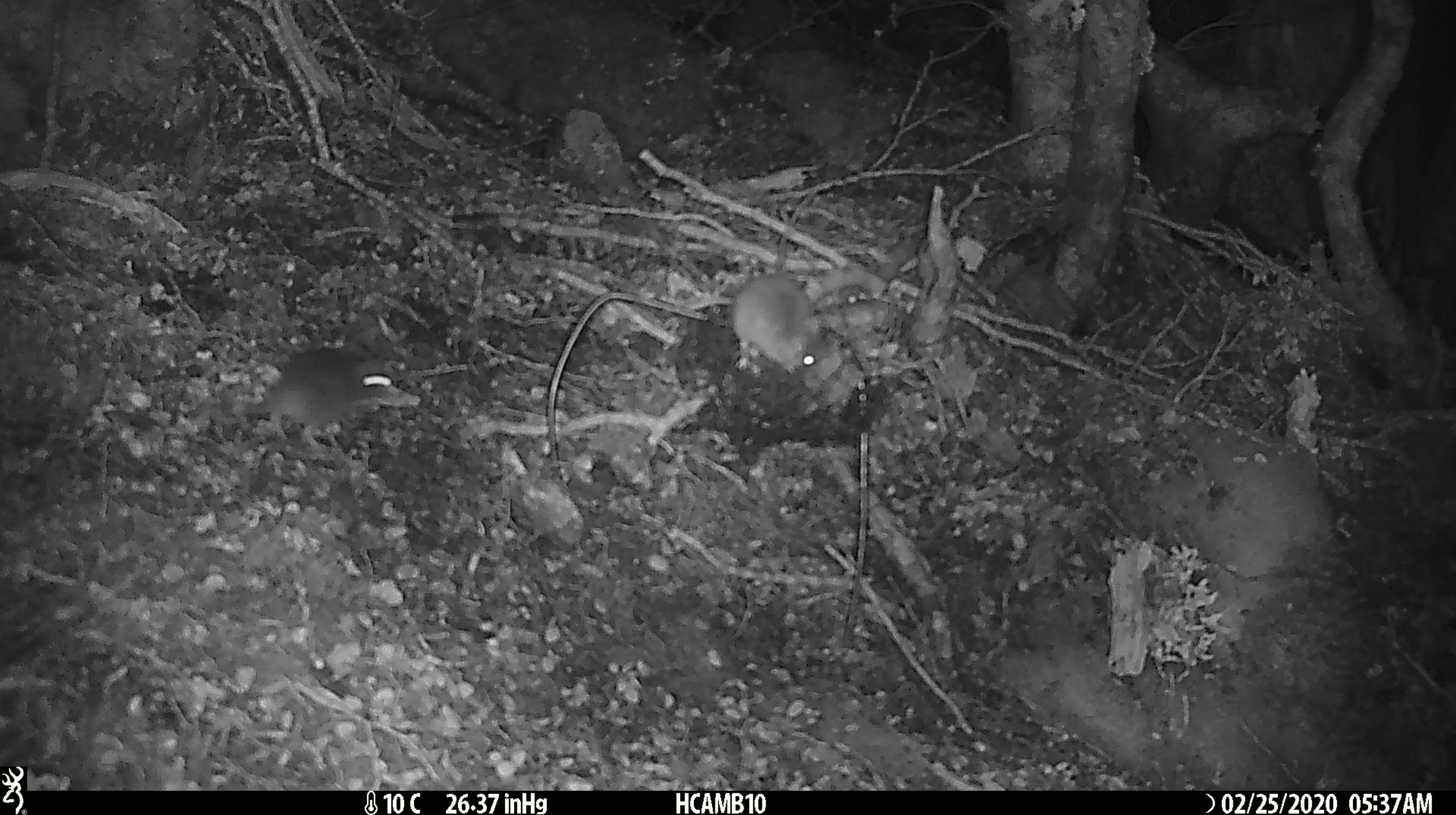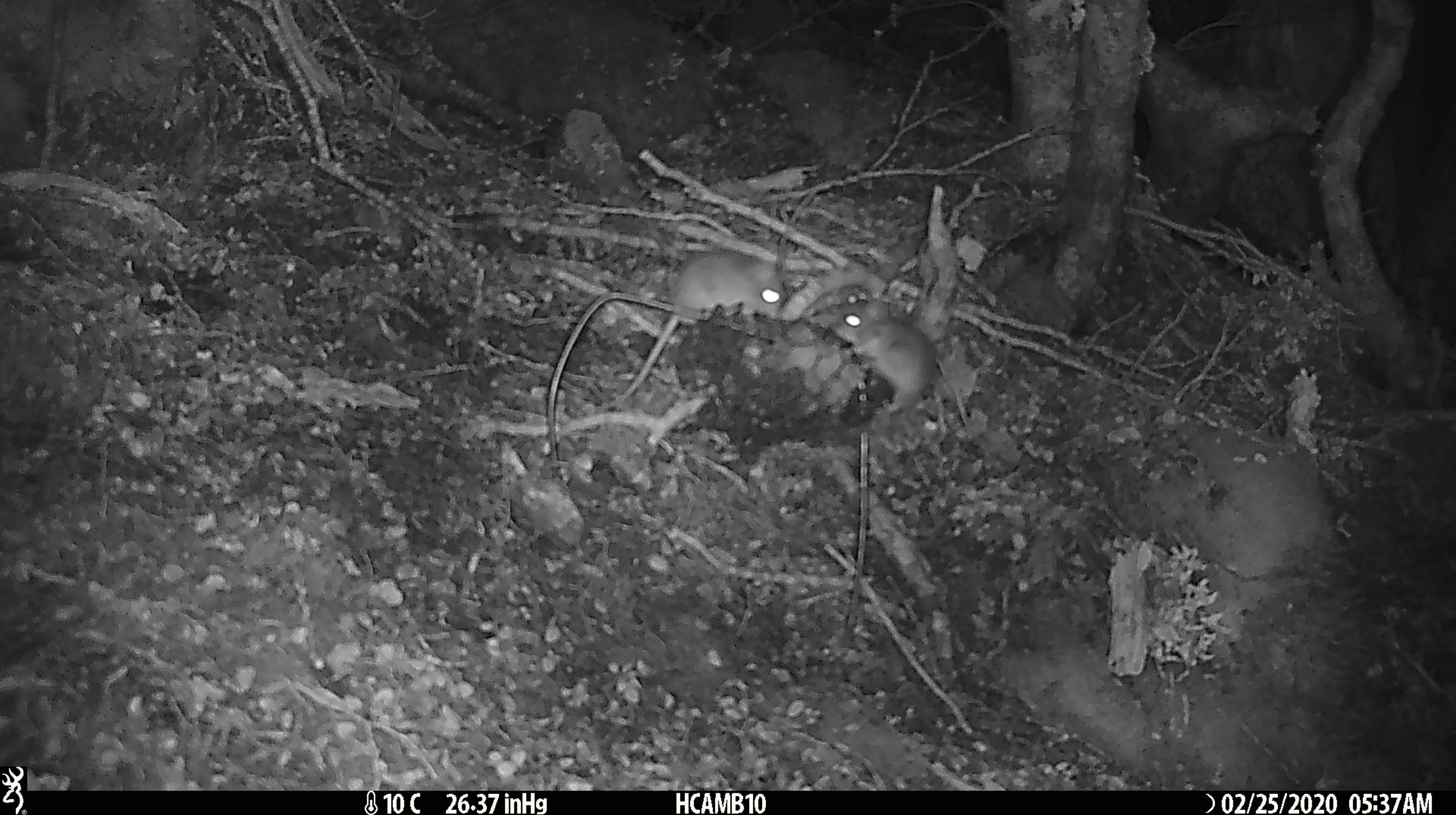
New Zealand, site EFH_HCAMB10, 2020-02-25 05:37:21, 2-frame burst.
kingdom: Animalia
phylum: Chordata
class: Mammalia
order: Rodentia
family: Muridae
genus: Mus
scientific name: Mus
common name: mouse